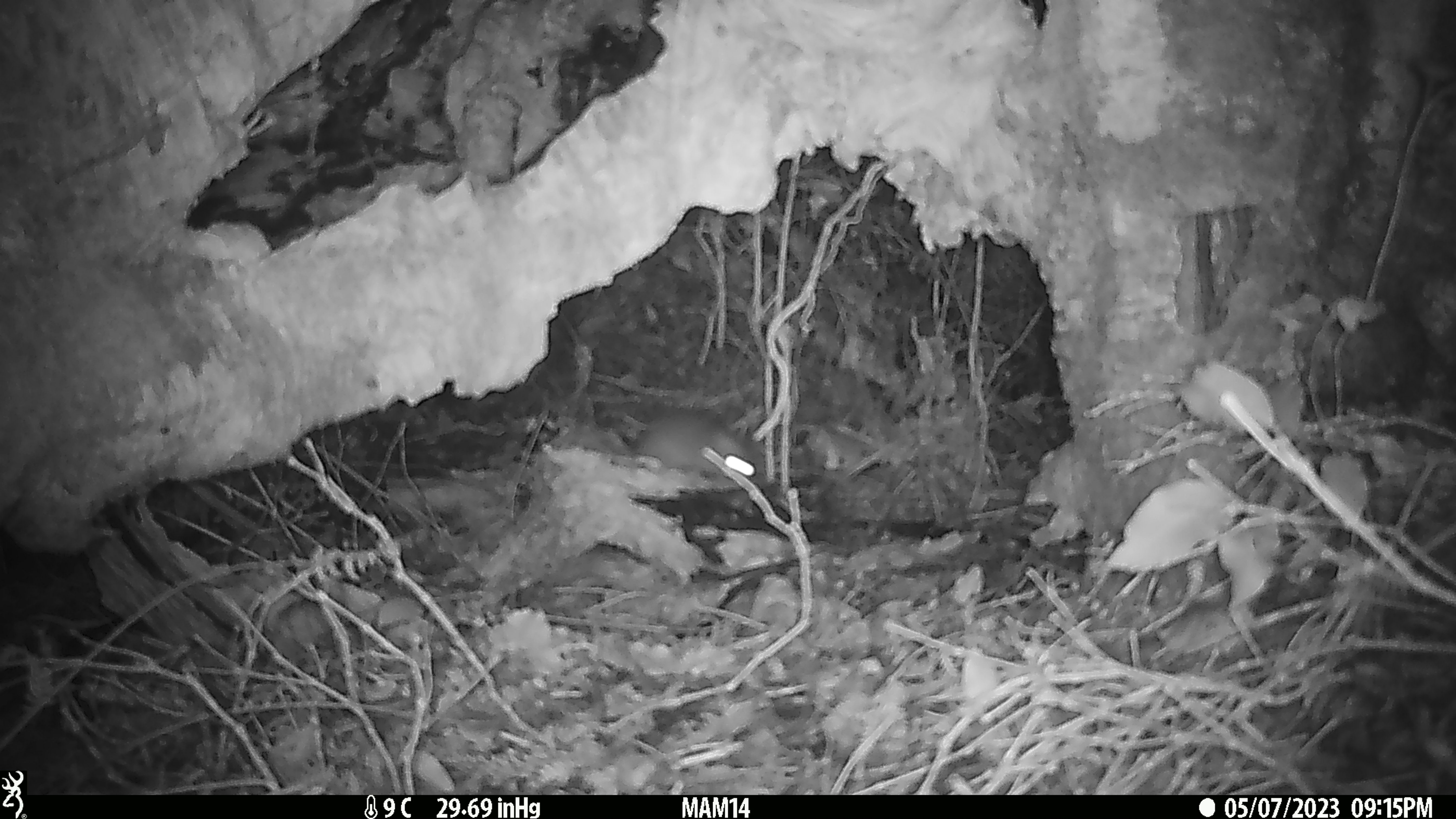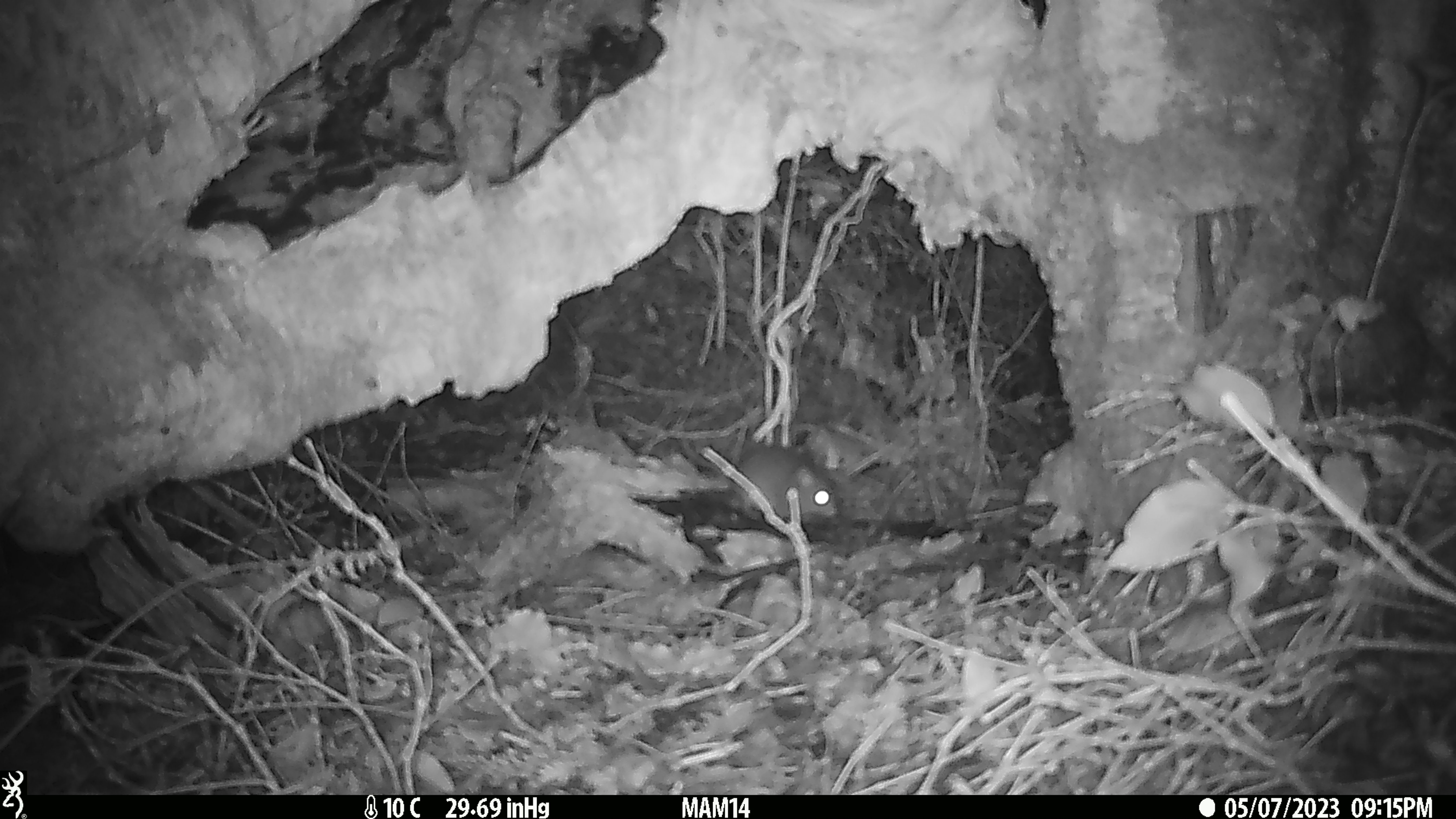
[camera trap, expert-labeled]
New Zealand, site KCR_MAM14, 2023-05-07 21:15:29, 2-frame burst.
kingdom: Animalia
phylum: Chordata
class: Mammalia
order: Rodentia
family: Muridae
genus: Rattus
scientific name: Rattus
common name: rat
Rat (Rattus).